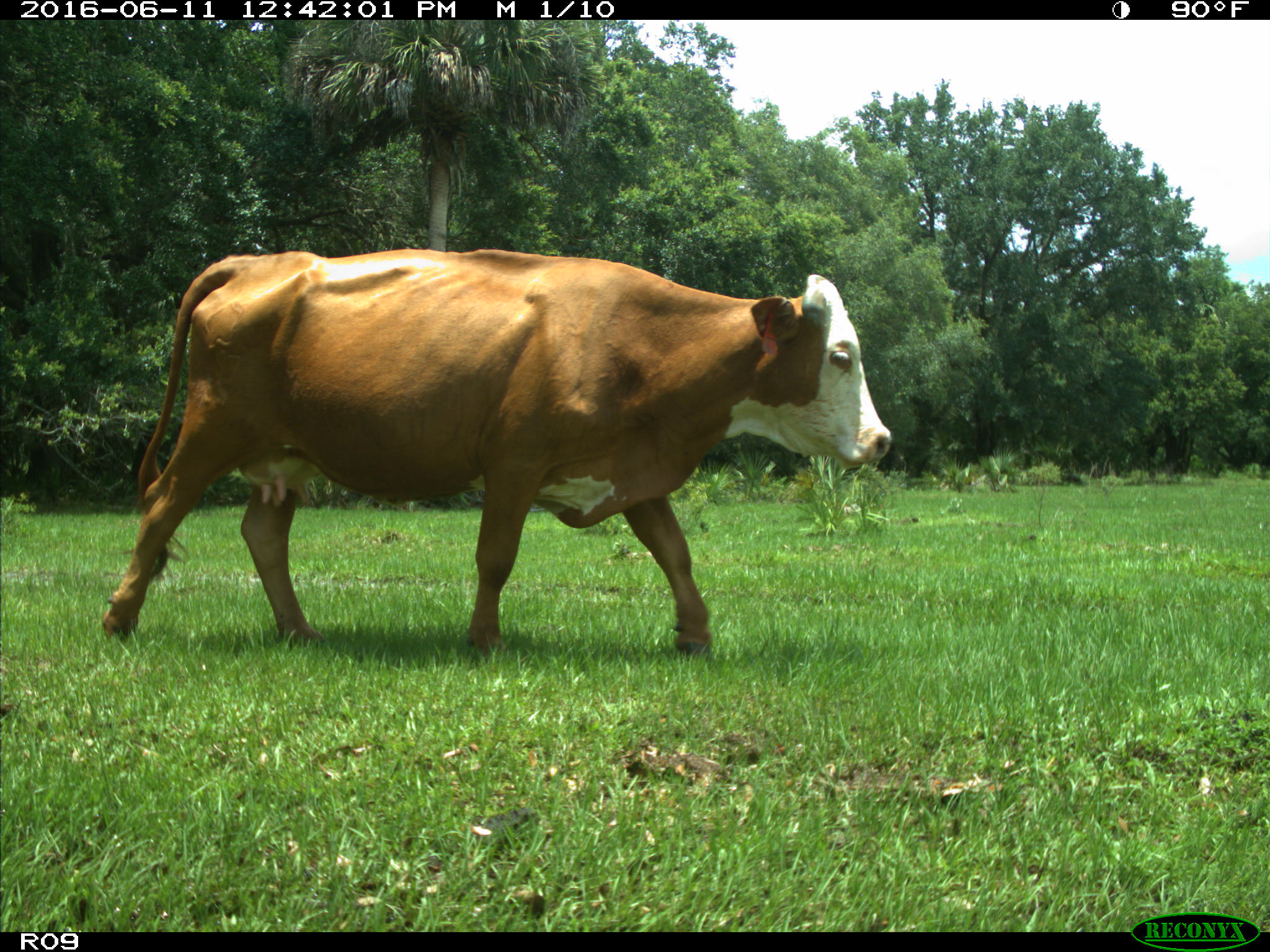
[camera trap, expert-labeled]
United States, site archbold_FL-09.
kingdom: Animalia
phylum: Chordata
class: Mammalia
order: Artiodactyla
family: Bovidae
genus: Bos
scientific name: Bos taurus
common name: domestic cow